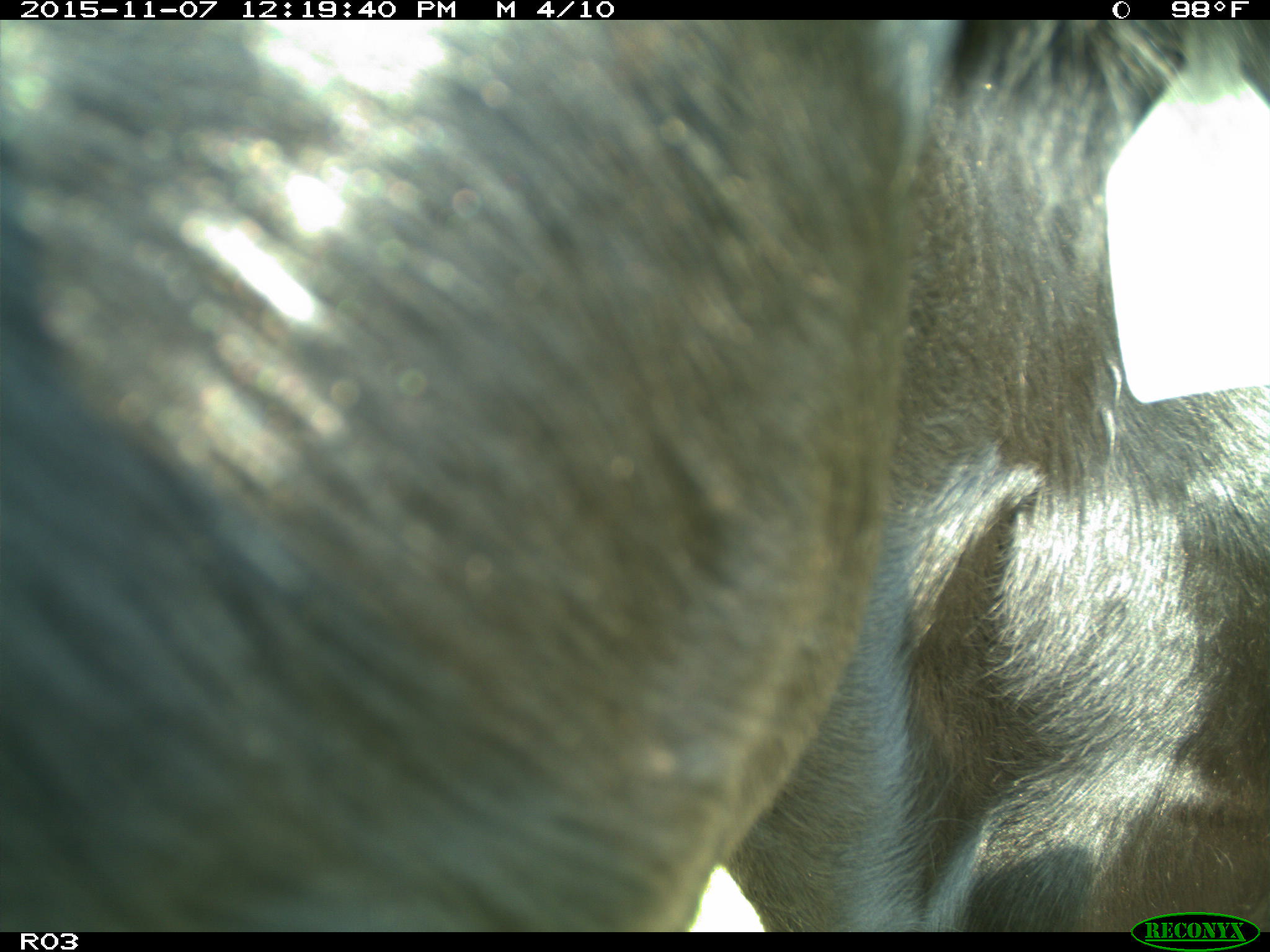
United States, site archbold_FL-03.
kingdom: Animalia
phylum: Chordata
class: Mammalia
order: Artiodactyla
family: Bovidae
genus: Bos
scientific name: Bos taurus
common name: domestic cow